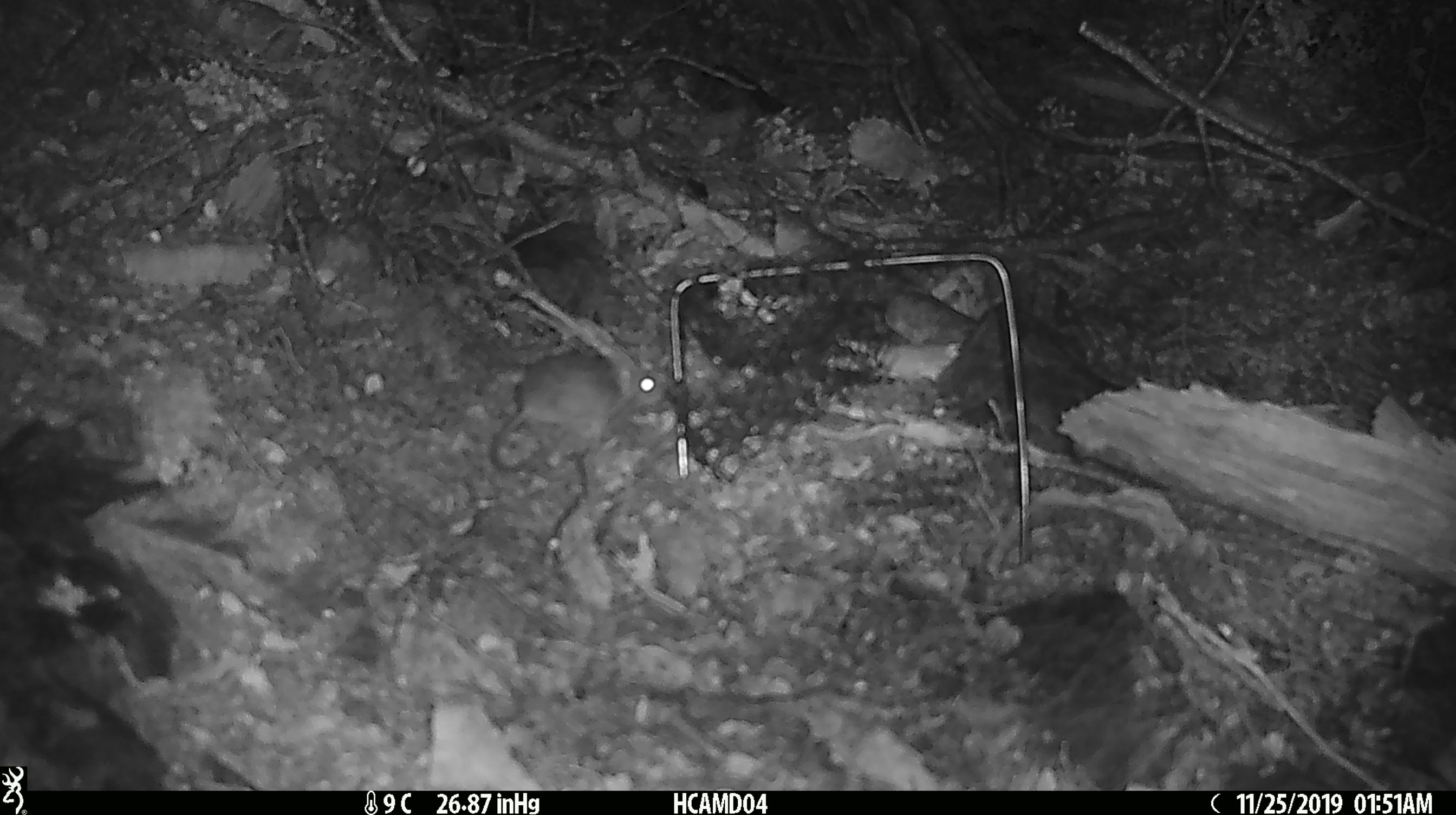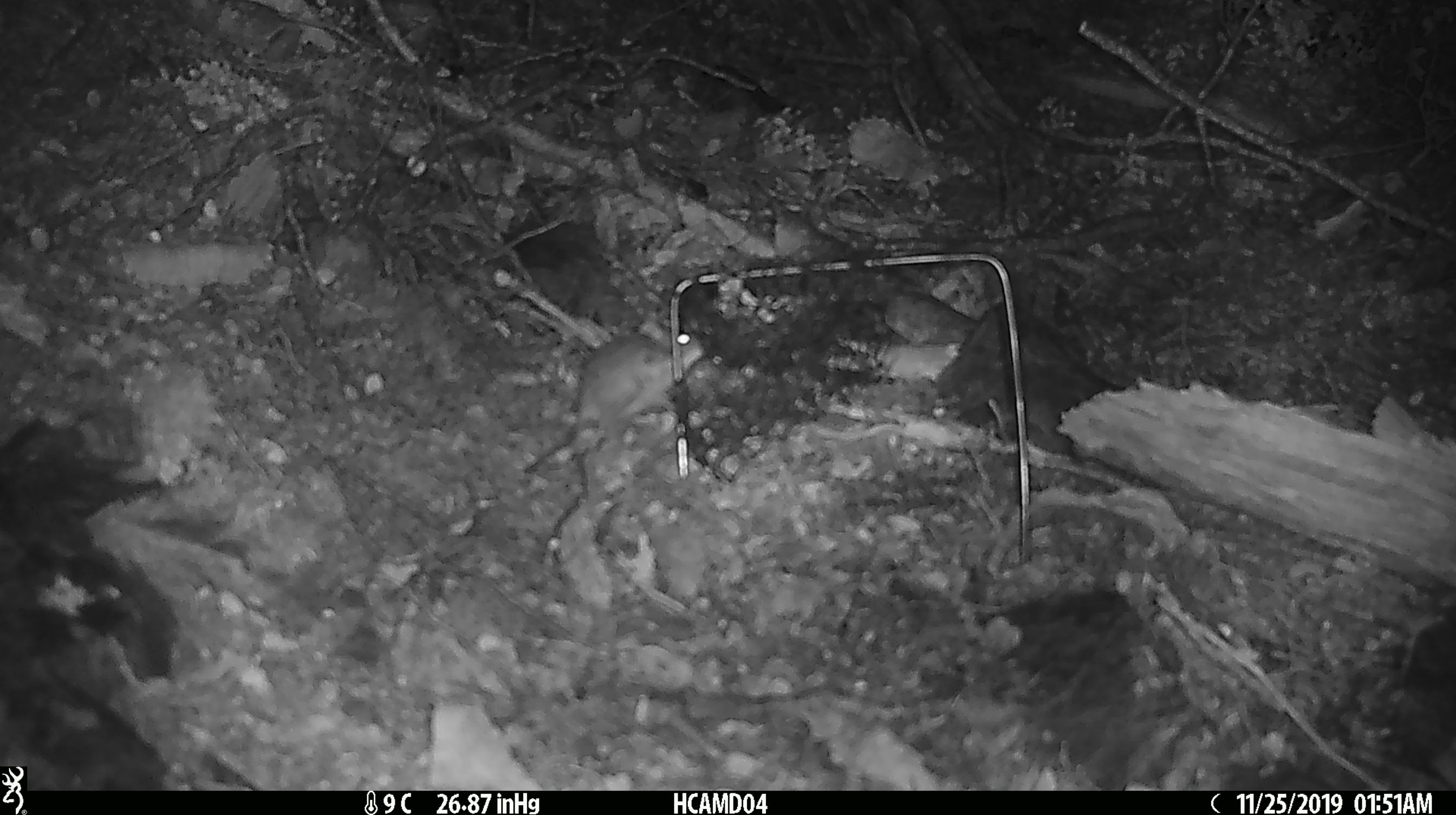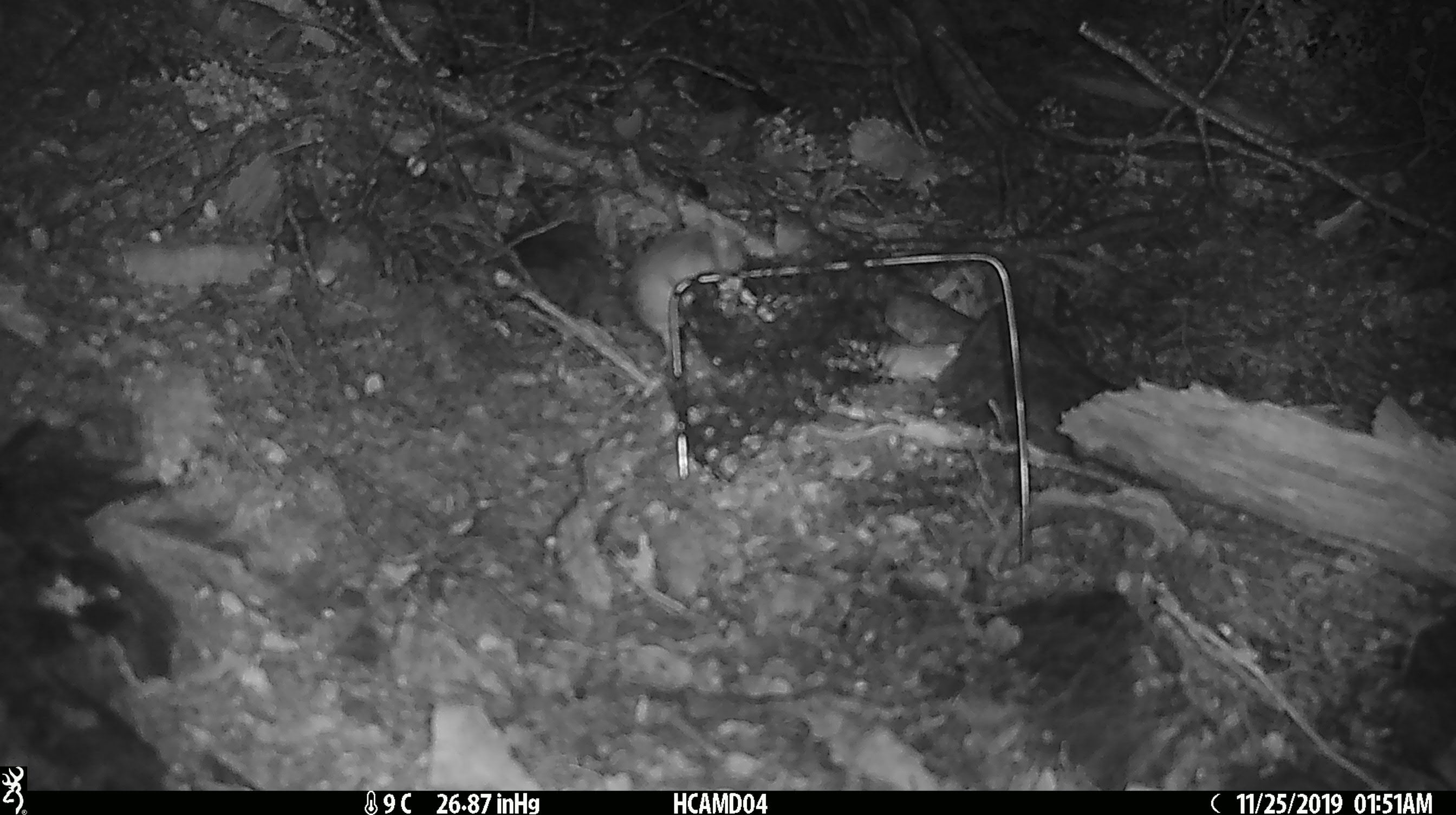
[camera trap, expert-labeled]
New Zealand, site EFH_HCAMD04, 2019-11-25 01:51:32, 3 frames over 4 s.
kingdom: Animalia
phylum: Chordata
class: Mammalia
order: Rodentia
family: Muridae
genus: Mus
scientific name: Mus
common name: mouse